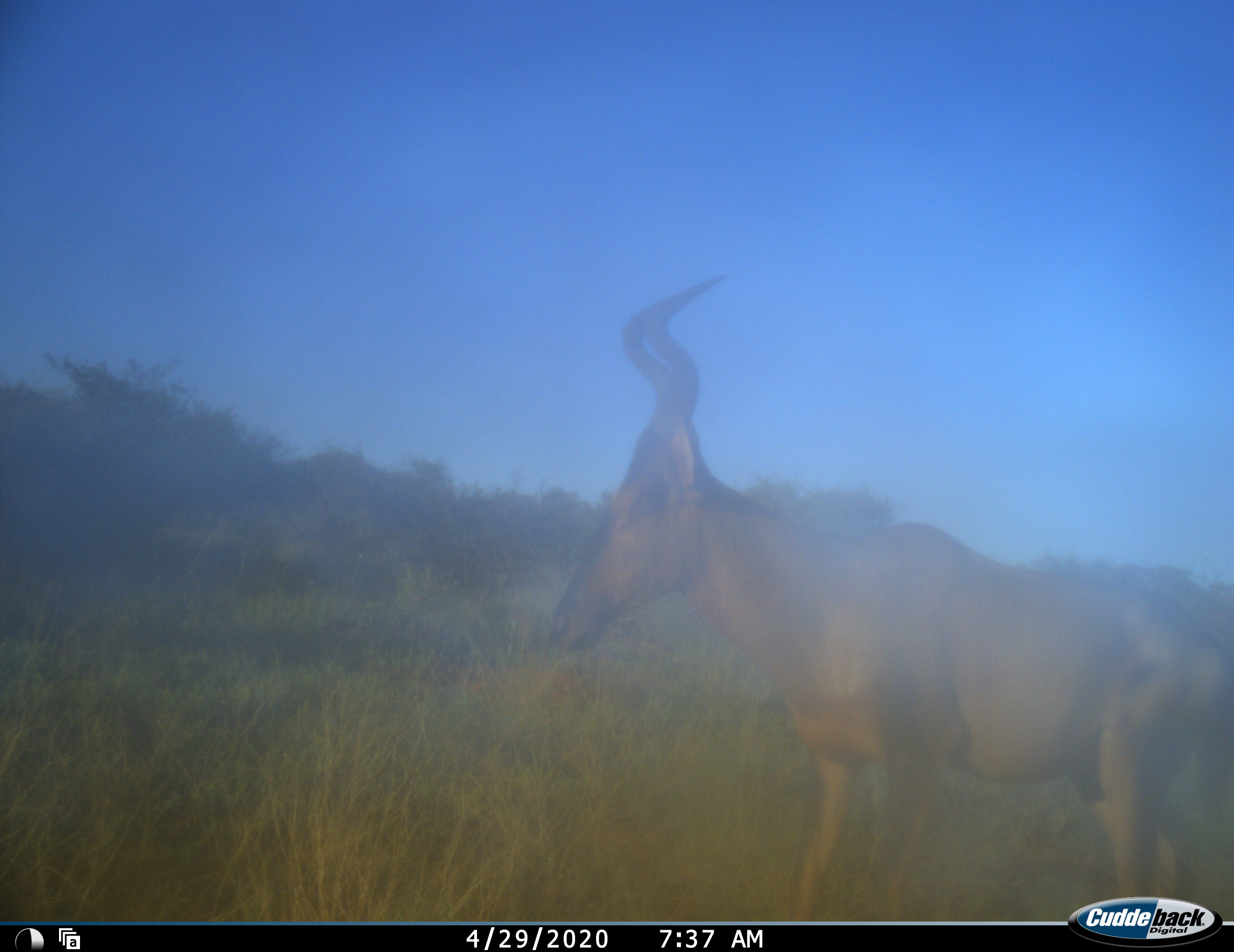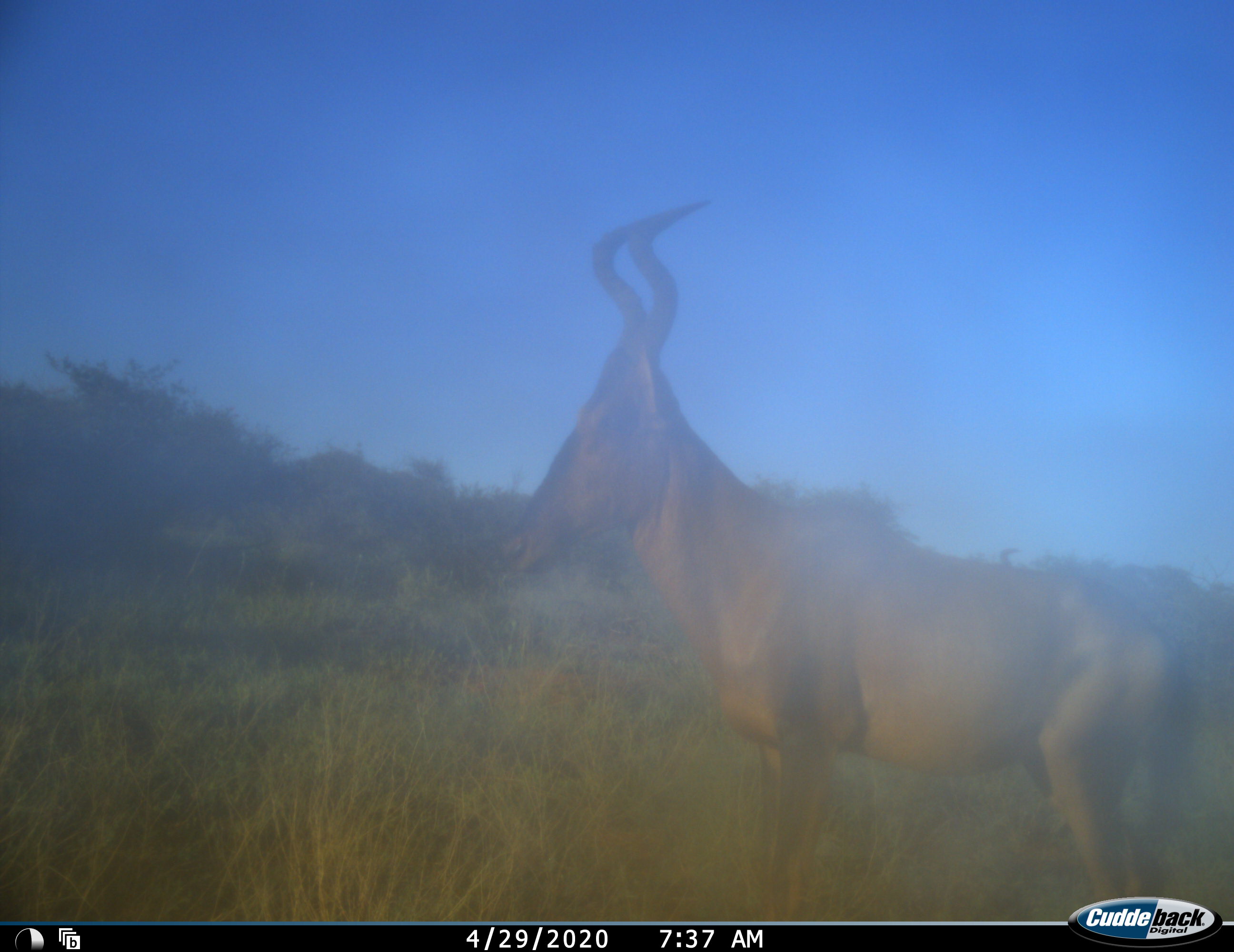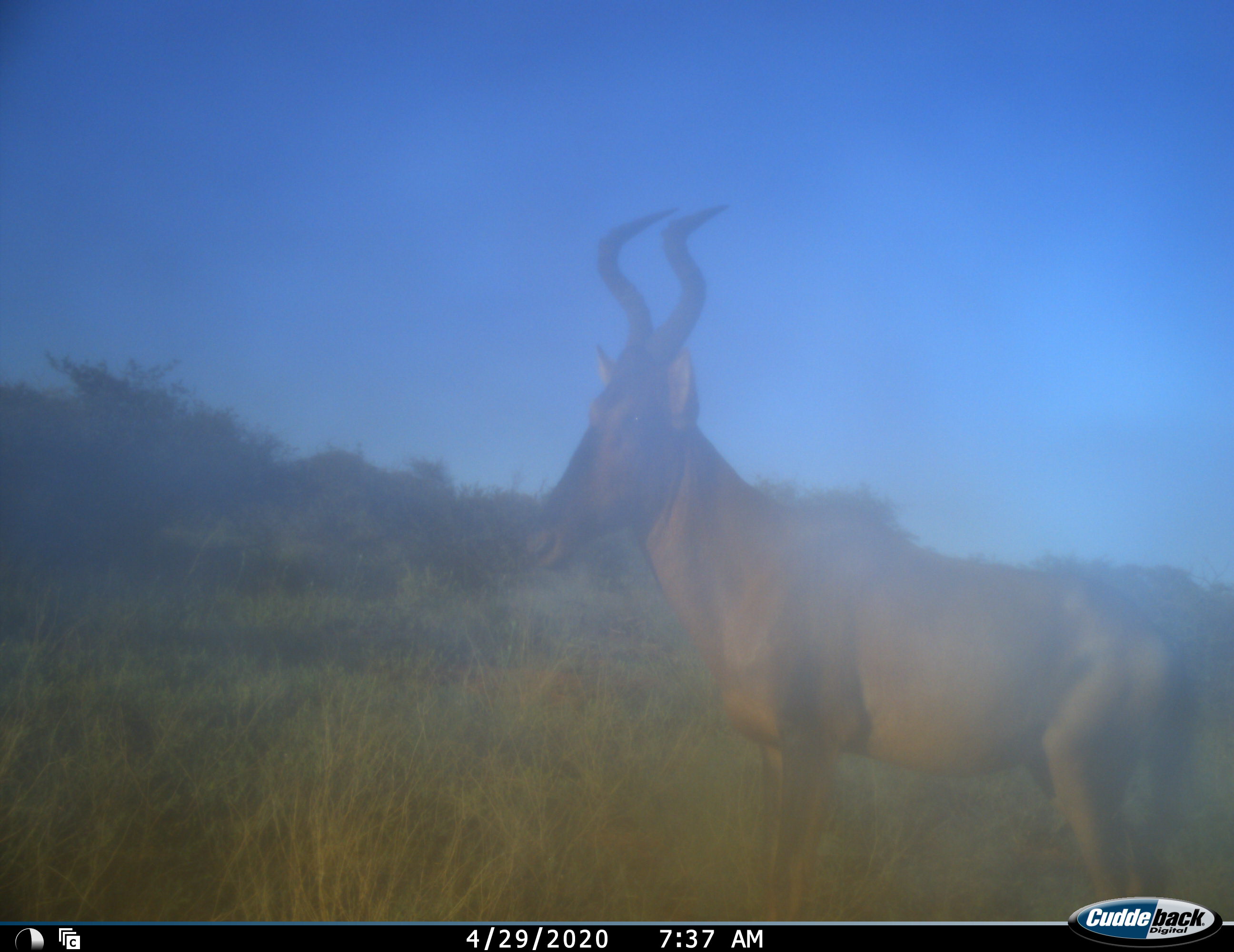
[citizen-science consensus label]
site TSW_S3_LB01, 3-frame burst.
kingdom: Animalia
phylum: Chordata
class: Mammalia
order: Artiodactyla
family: Bovidae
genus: Alcelaphus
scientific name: Alcelaphus buselaphus caama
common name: red hartebeest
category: hartebeestred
Hartebeestred (red hartebeest) (Alcelaphus buselaphus caama), count 1. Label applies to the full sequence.